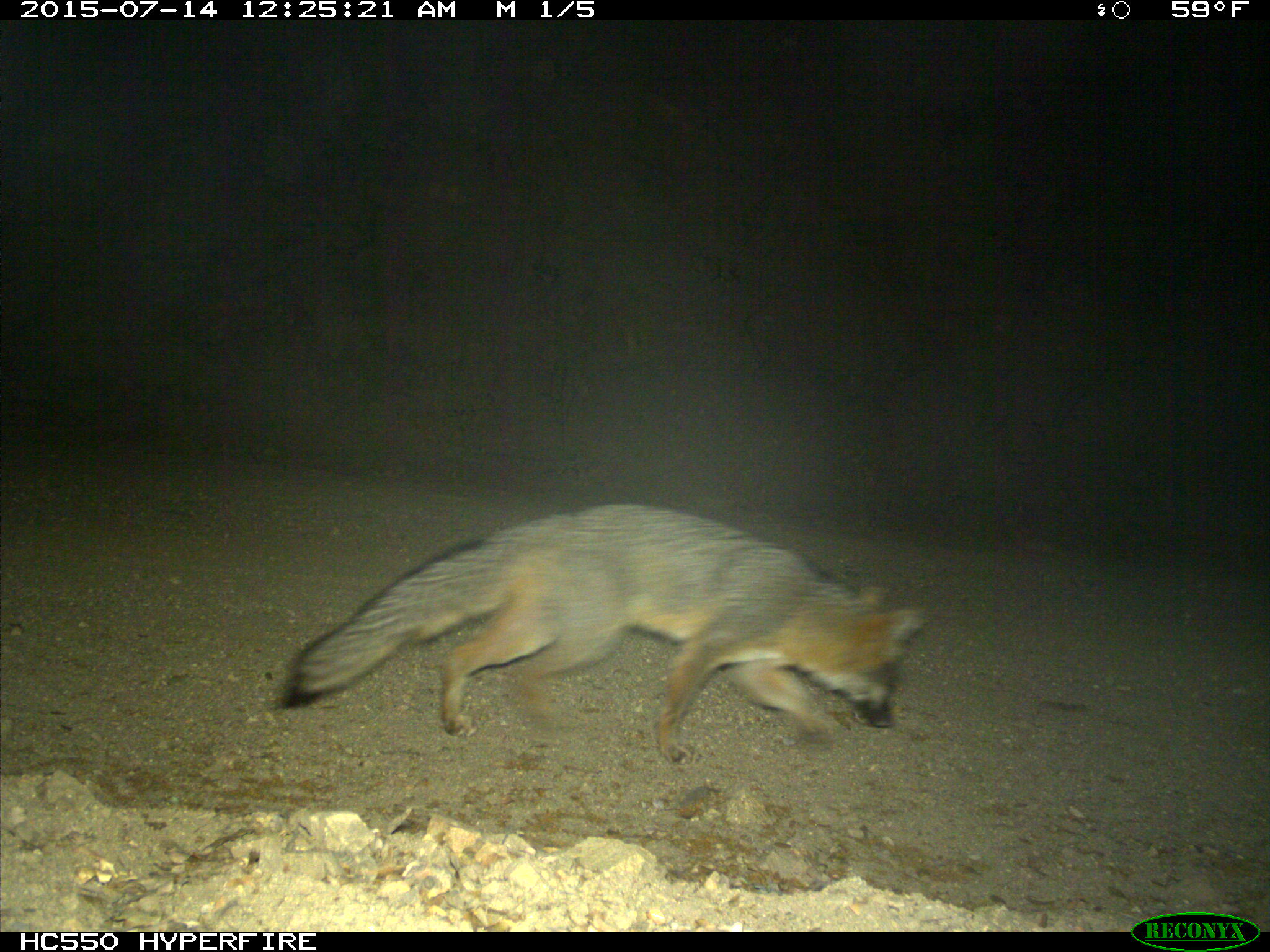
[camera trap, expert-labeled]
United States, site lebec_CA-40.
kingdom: Animalia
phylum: Chordata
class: Mammalia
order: Carnivora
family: Canidae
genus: Urocyon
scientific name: Urocyon cinereoargenteus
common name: gray fox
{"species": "Urocyon cinereoargenteus (gray fox)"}